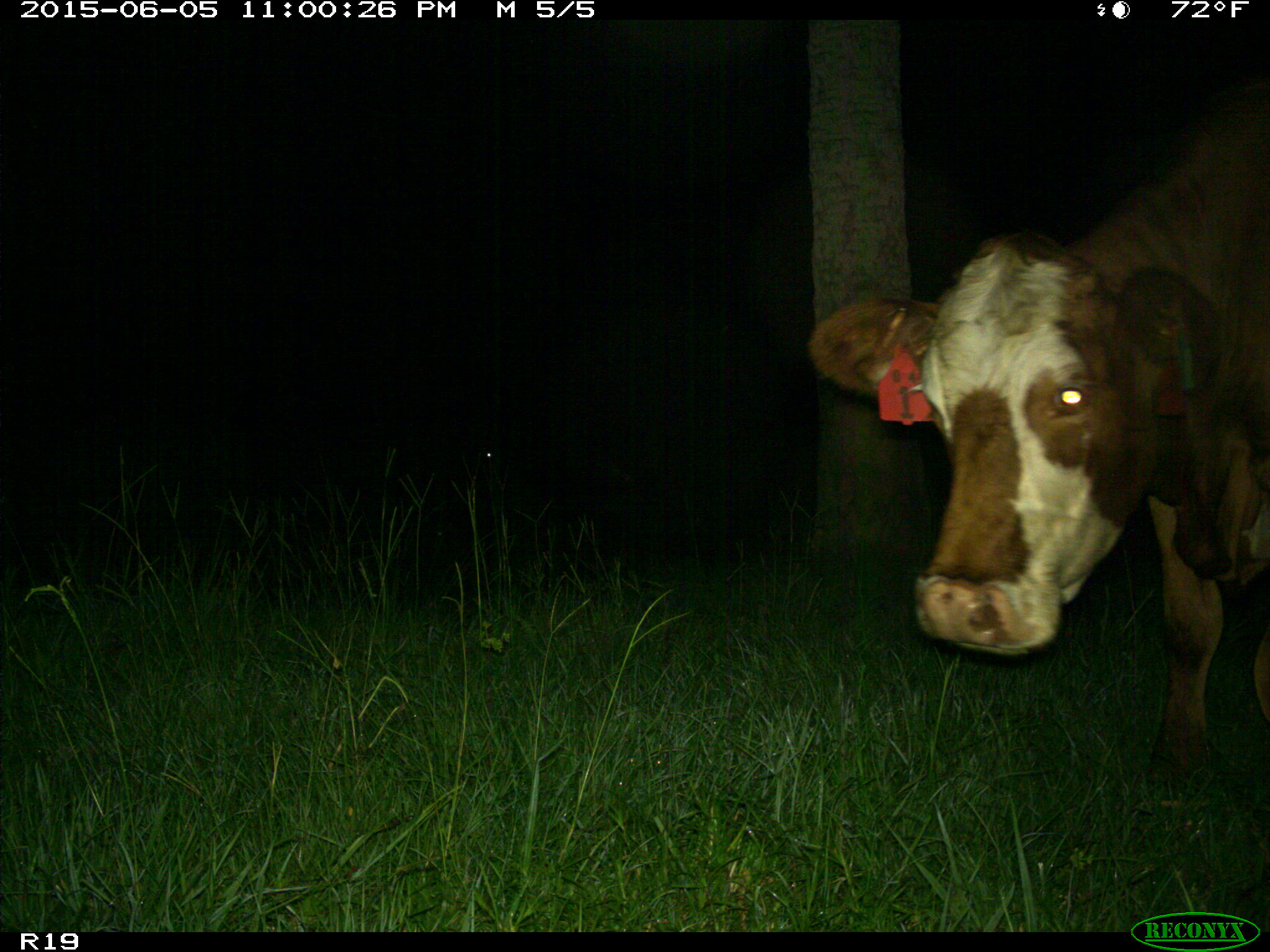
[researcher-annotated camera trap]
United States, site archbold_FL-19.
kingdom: Animalia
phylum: Chordata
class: Mammalia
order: Artiodactyla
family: Bovidae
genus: Bos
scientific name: Bos taurus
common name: domestic cow